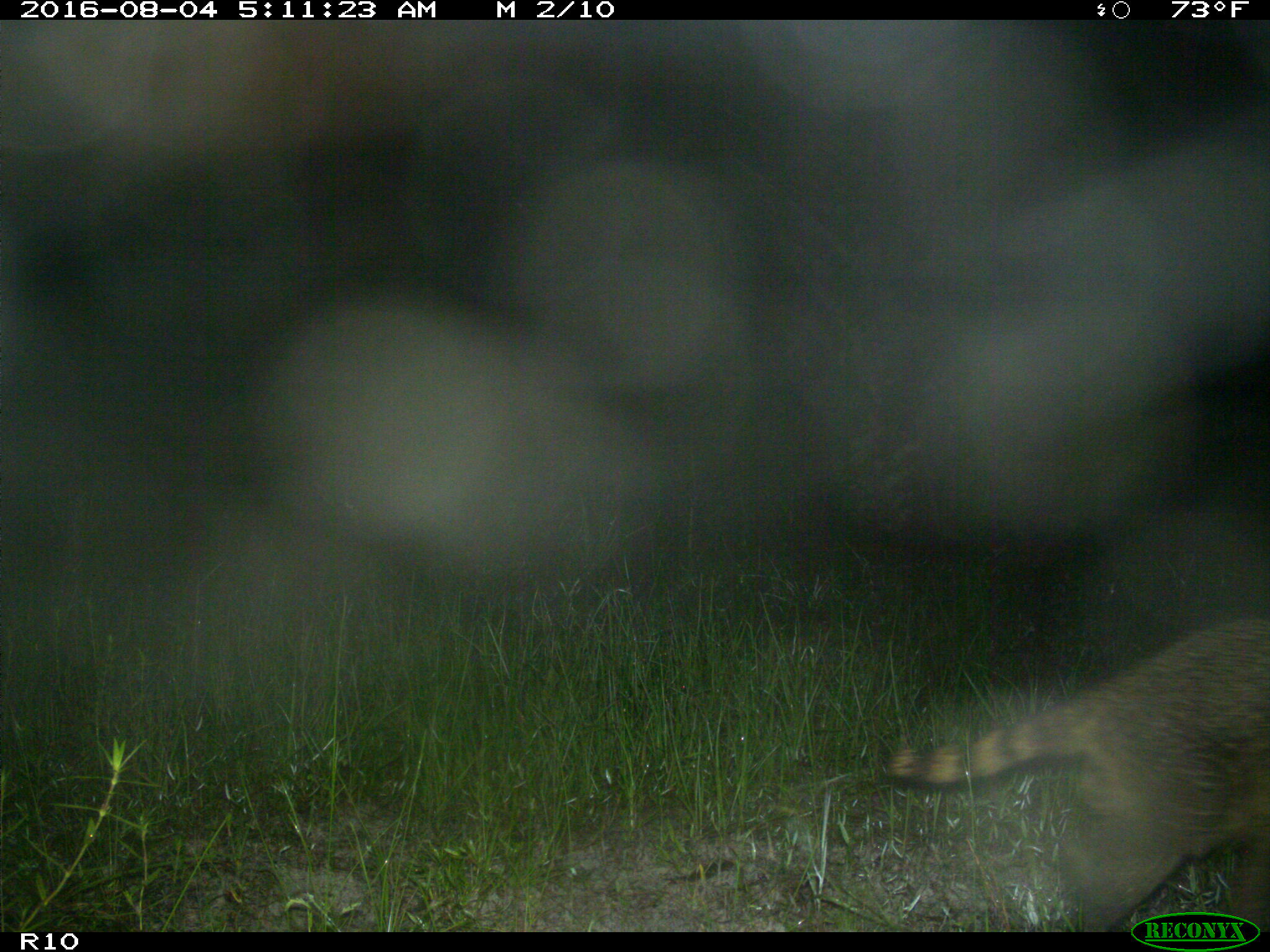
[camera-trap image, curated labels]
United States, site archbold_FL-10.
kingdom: Animalia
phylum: Chordata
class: Mammalia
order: Carnivora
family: Procyonidae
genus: Procyon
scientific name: Procyon lotor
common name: common raccoon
Procyon lotor (common raccoon).